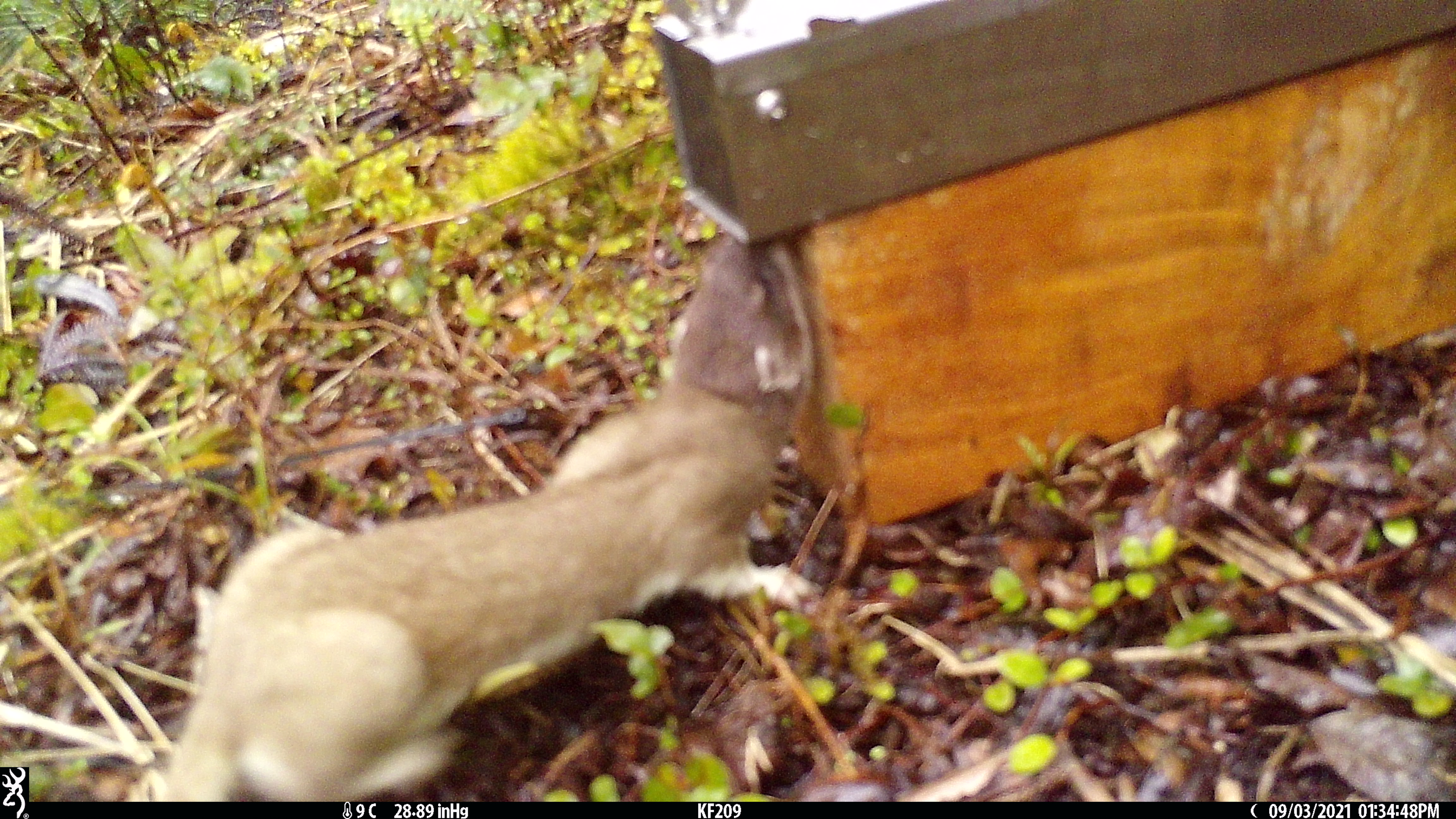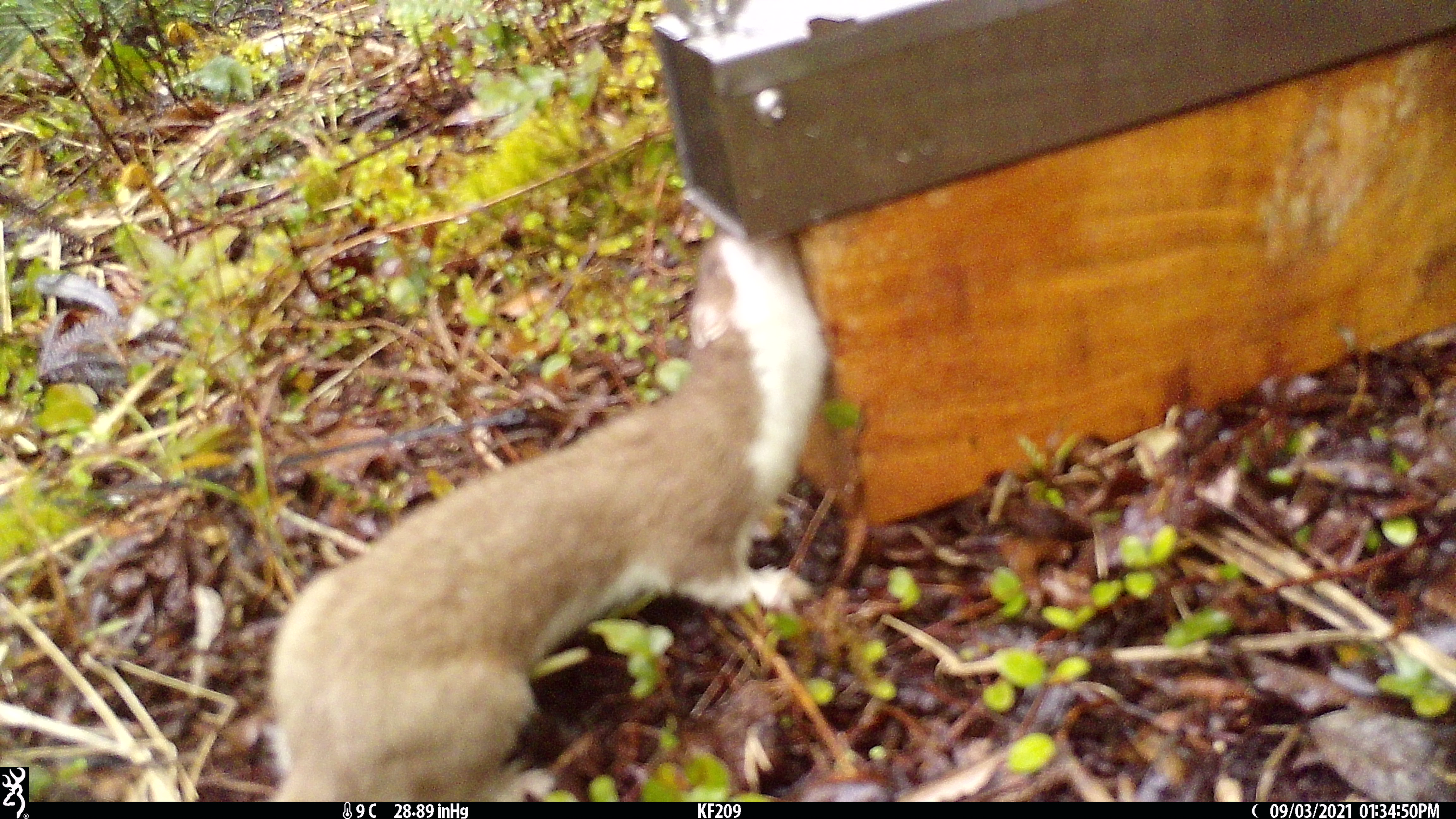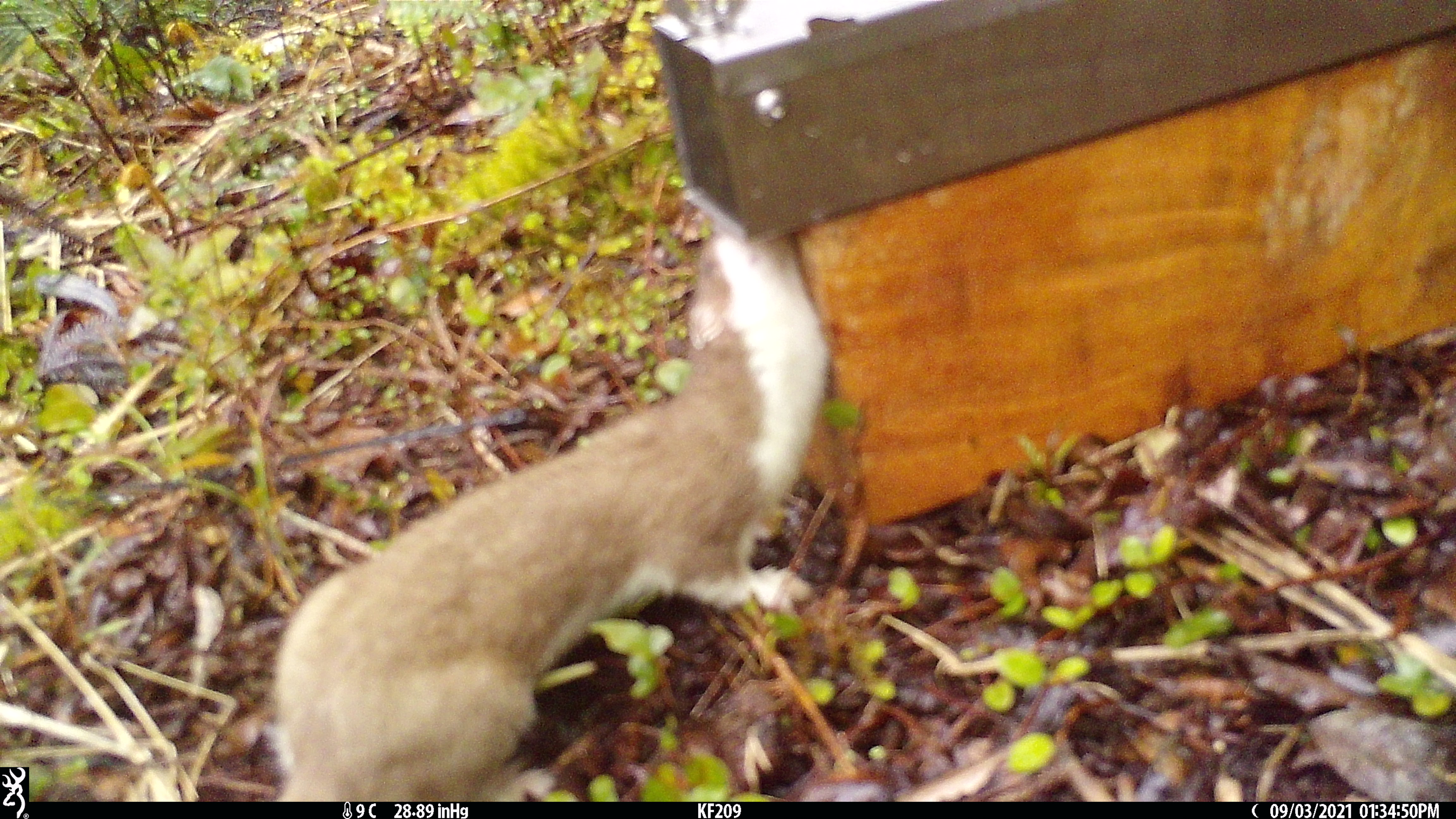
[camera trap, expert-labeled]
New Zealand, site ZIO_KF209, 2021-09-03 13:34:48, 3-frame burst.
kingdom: Animalia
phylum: Chordata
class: Mammalia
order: Carnivora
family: Mustelidae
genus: Mustela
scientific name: Mustela erminea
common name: stoat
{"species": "stoat (Mustela erminea)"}